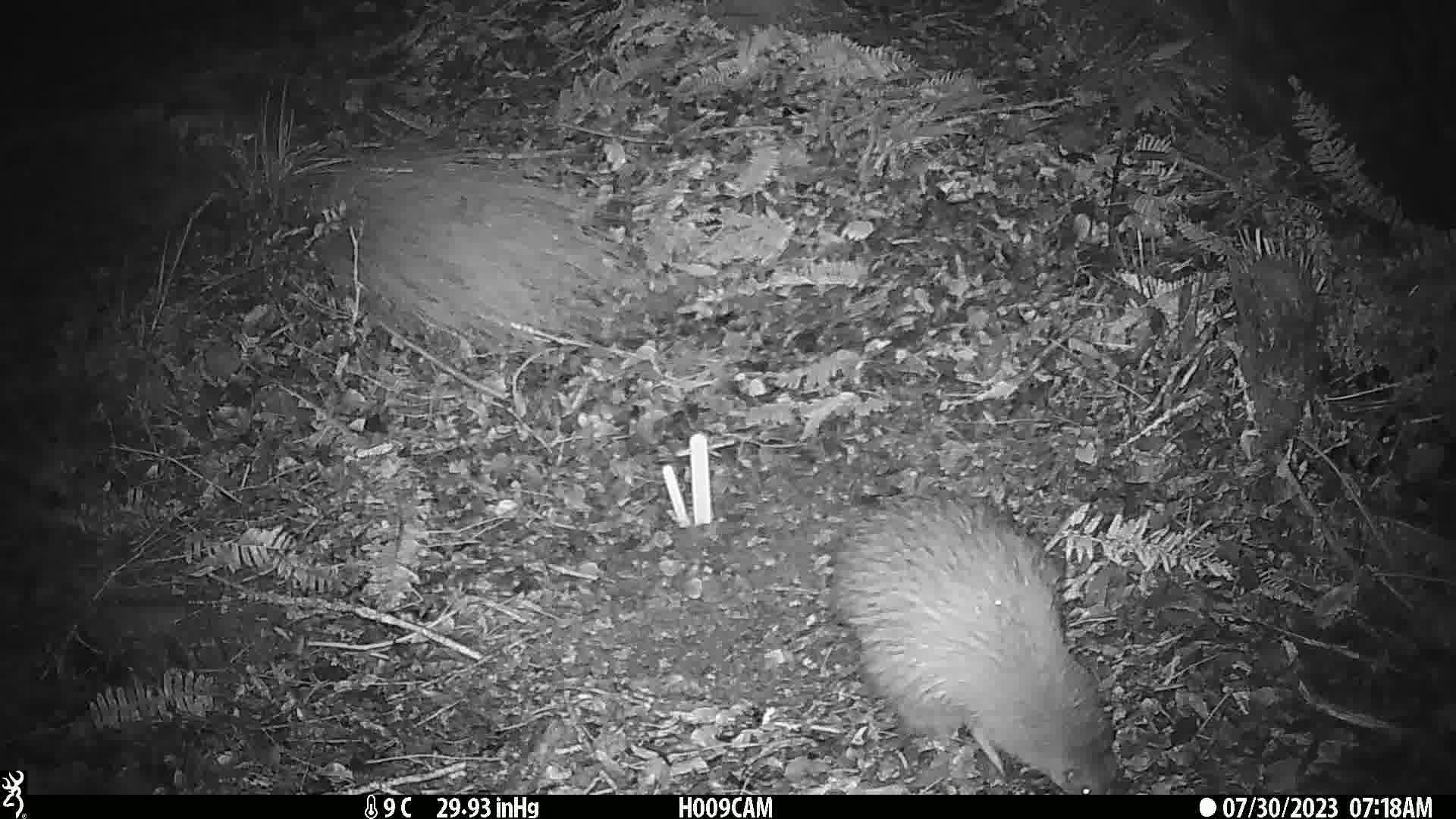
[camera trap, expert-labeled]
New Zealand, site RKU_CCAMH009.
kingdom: Animalia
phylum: Chordata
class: Aves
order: Apterygiformes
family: Apterygidae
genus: Apteryx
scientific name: Apteryx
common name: kiwi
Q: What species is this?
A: Kiwi (Apteryx).